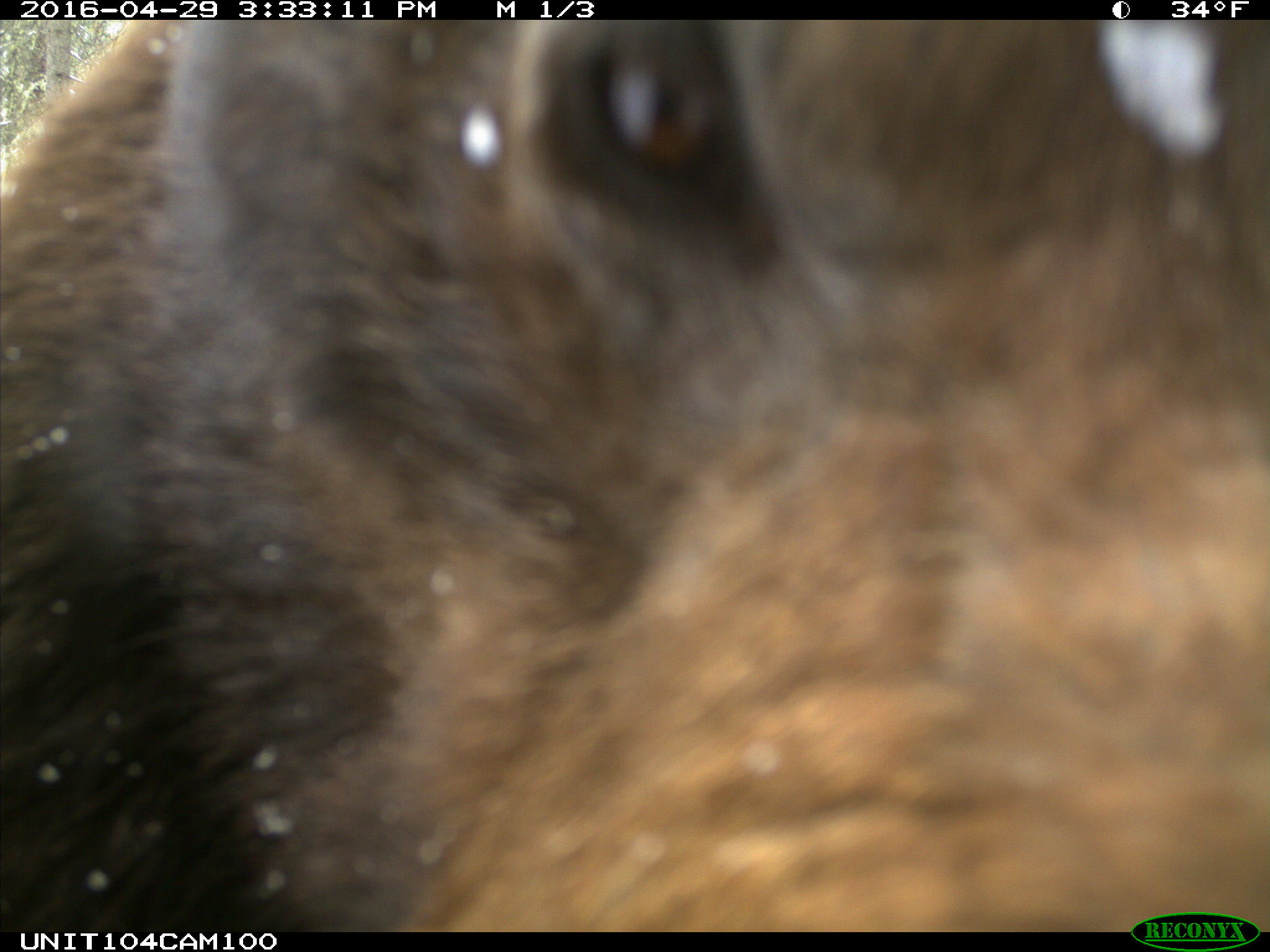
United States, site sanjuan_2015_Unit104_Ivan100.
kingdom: Animalia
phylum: Chordata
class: Mammalia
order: Carnivora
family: Ursidae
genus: Ursus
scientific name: Ursus americanus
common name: american black bear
Ursus americanus (american black bear).